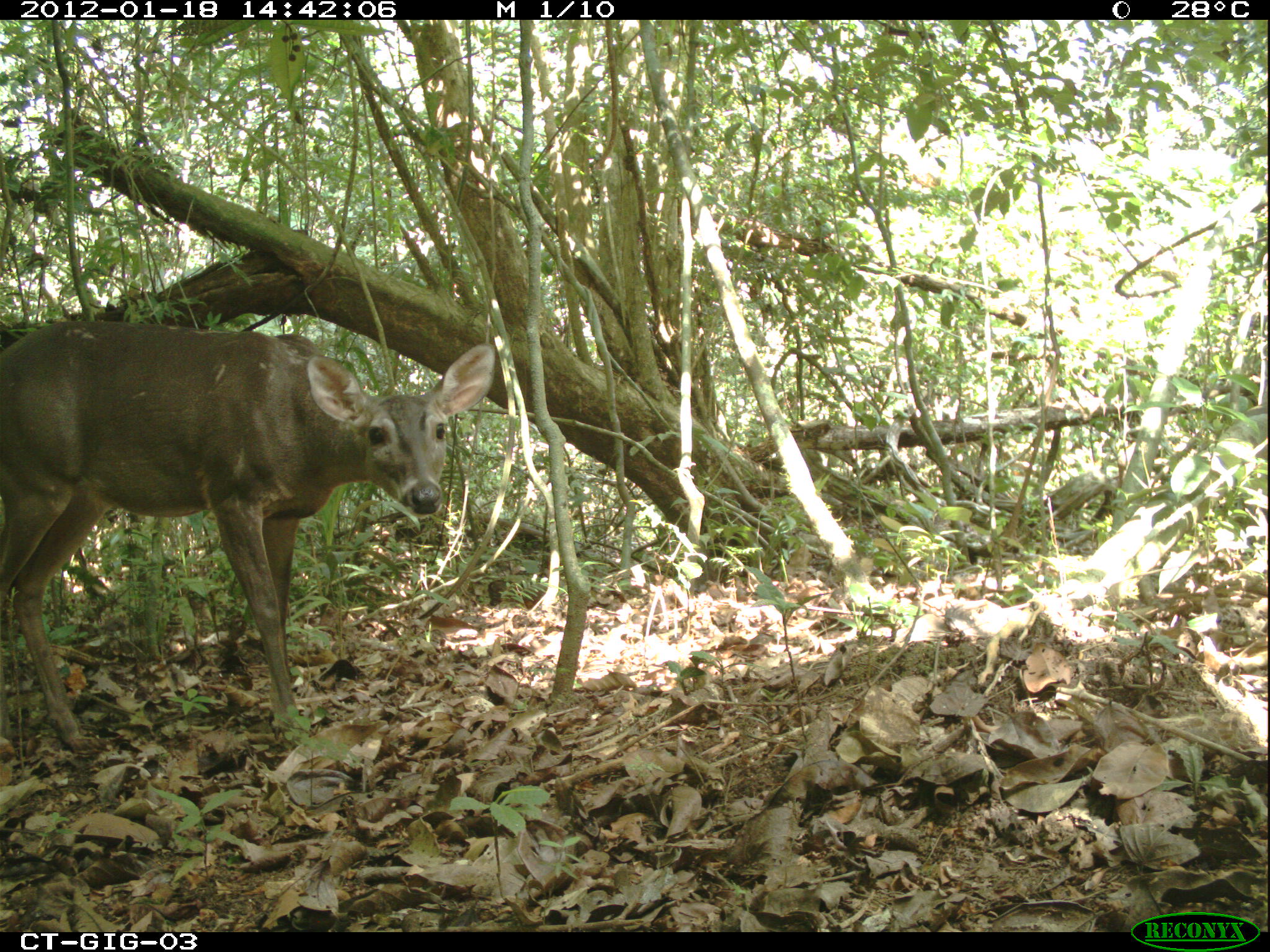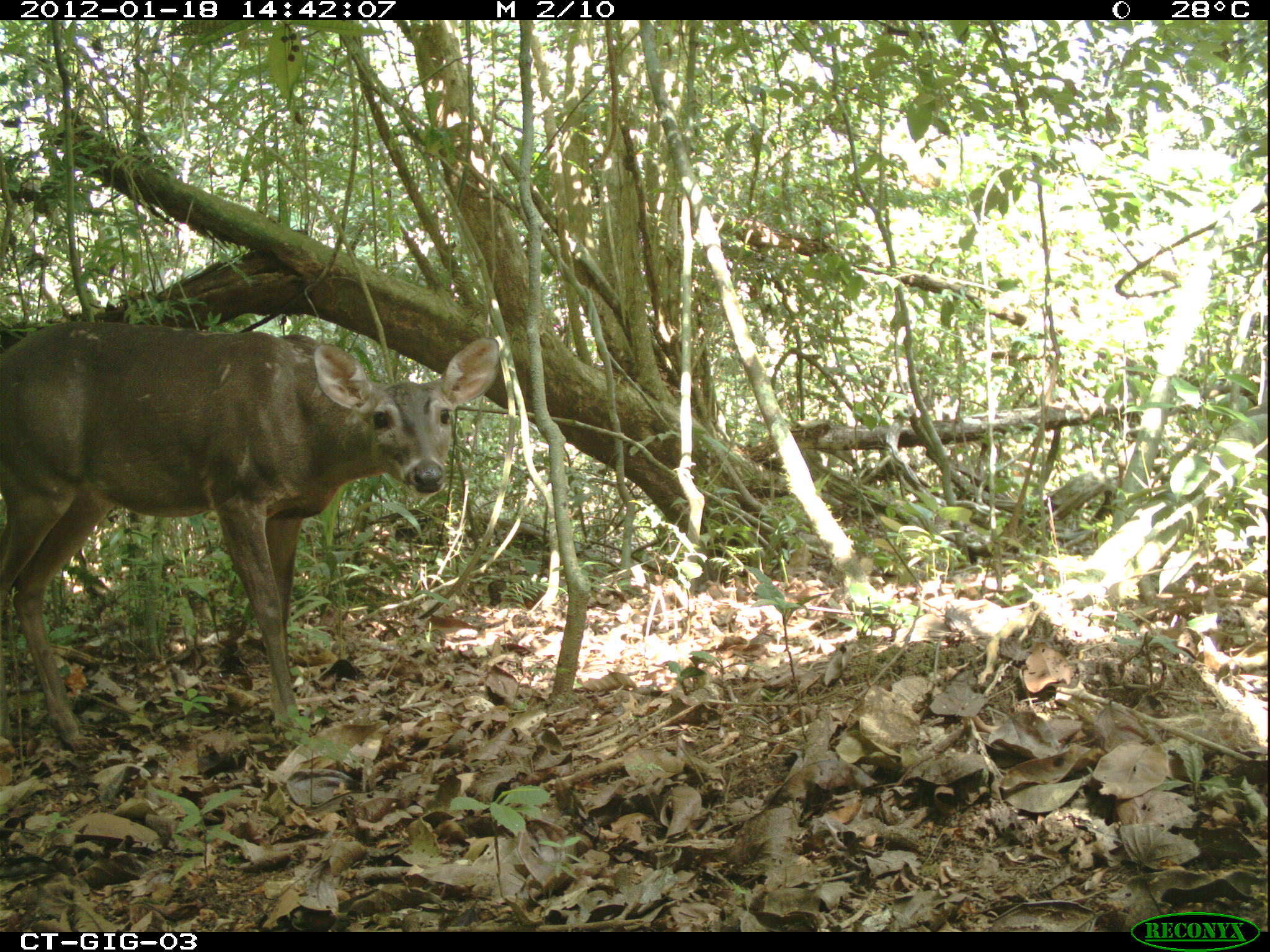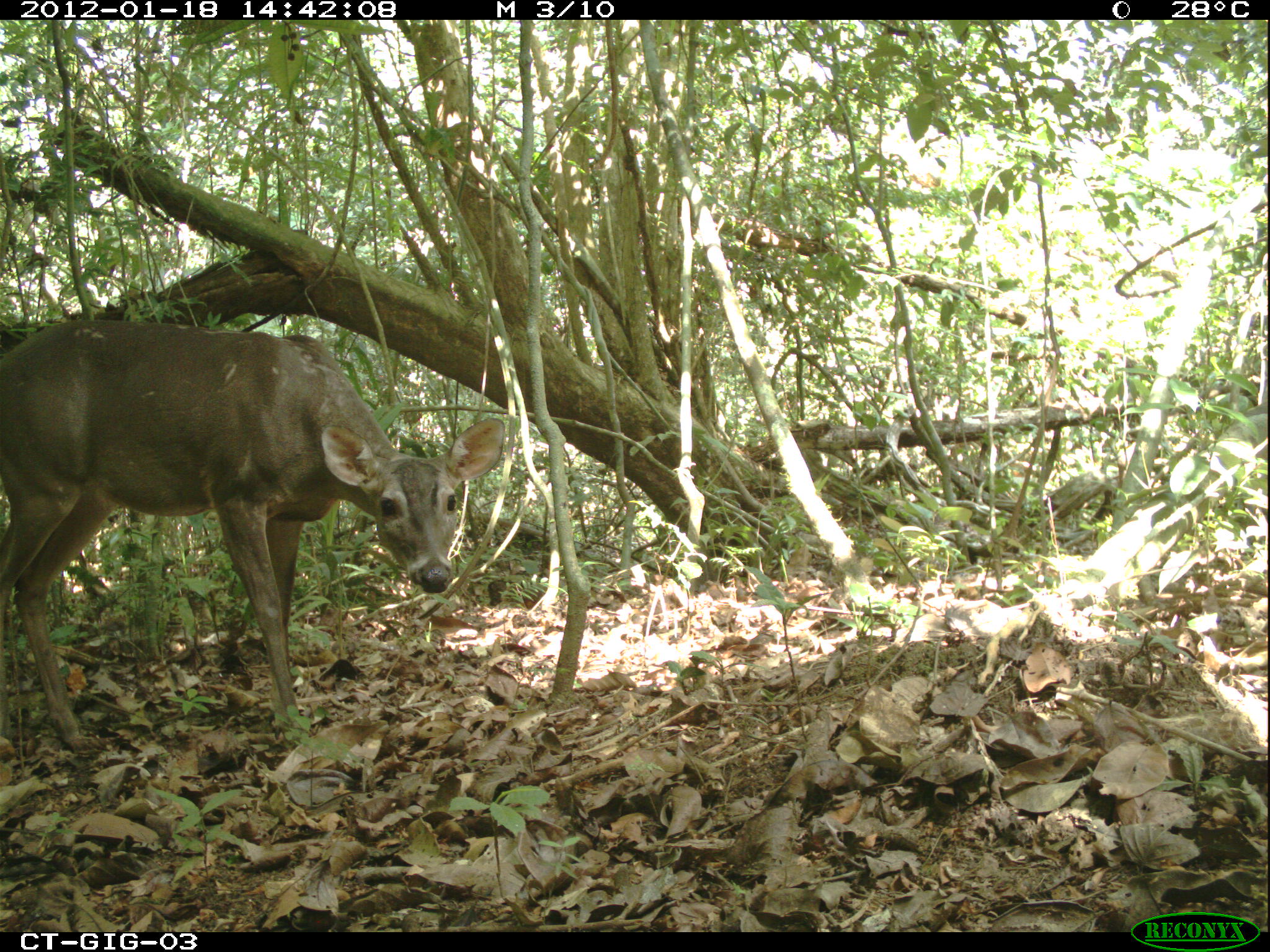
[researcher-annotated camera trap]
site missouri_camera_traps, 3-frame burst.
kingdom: Animalia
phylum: Chordata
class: Mammalia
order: Artiodactyla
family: Cervidae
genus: Odocoileus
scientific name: Odocoileus virginianus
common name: white-tailed deer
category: white tailed deer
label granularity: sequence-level